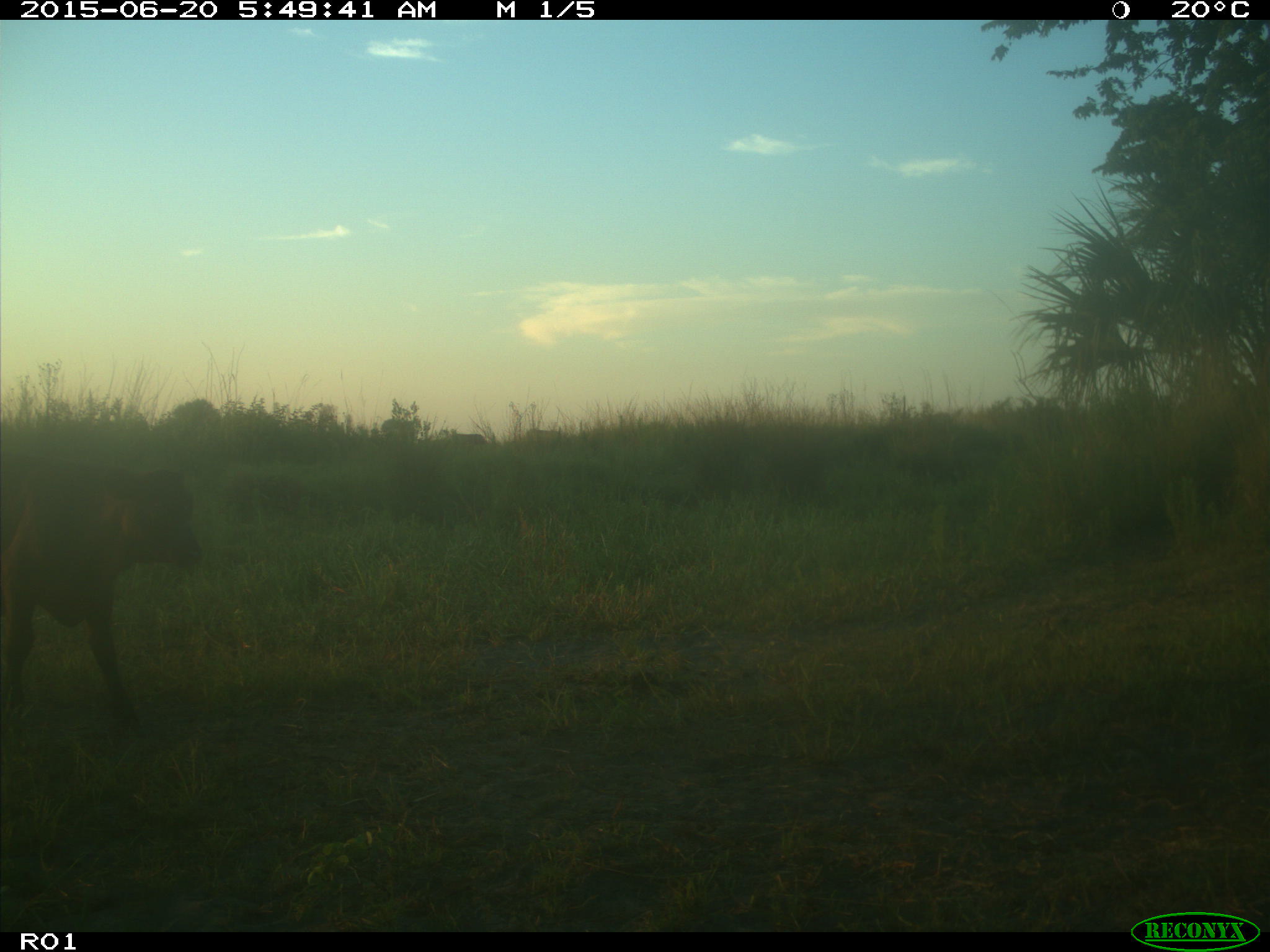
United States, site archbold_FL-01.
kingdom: Animalia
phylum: Chordata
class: Mammalia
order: Artiodactyla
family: Bovidae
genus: Bos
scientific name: Bos taurus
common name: domestic cow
Bos taurus (domestic cow).